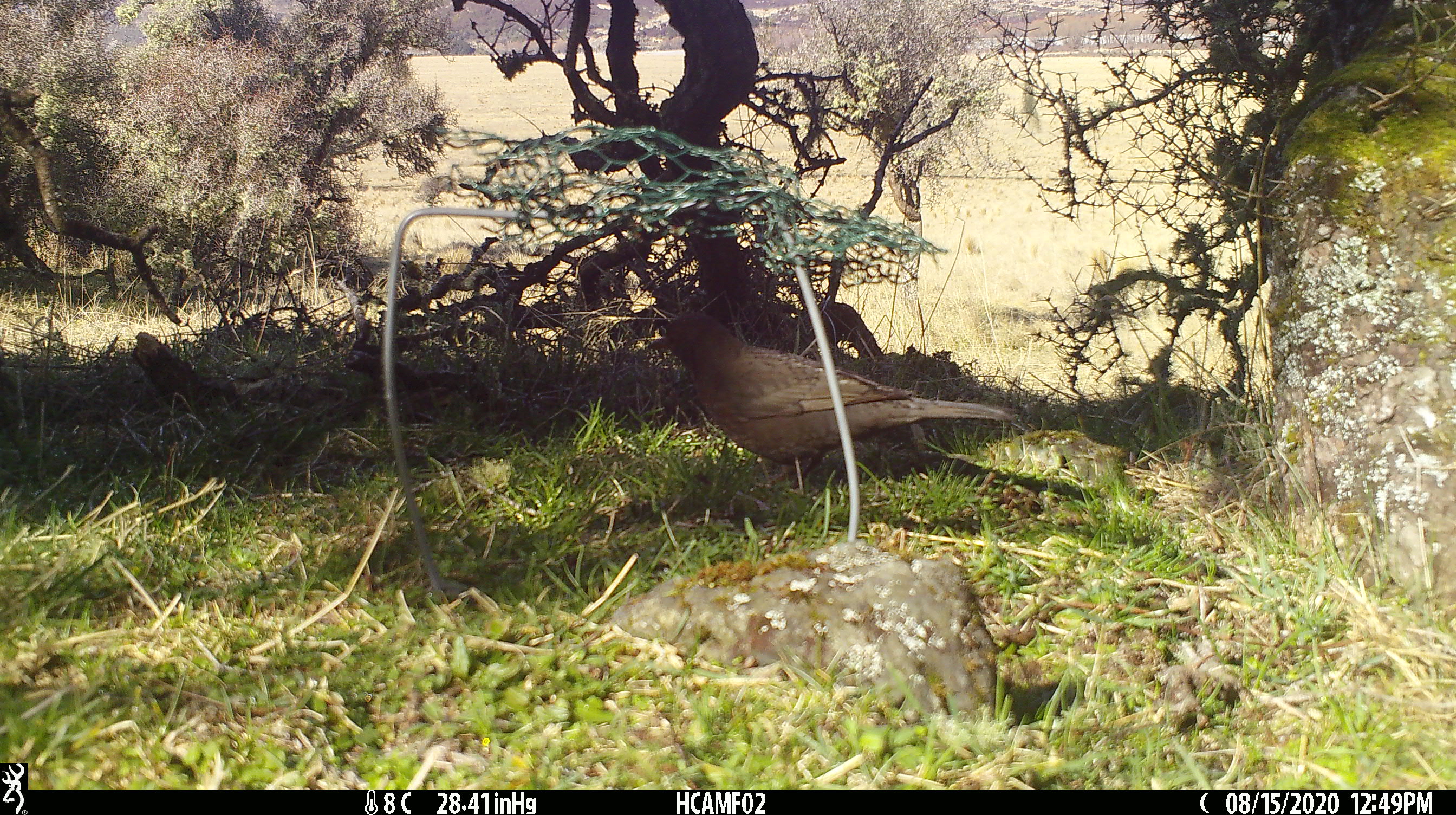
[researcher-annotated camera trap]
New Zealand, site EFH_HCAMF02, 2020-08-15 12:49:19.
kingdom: Animalia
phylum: Chordata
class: Aves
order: Passeriformes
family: Turdidae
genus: Turdus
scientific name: Turdus merula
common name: eurasian blackbird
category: blackbird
Blackbird (eurasian blackbird) (Turdus merula).